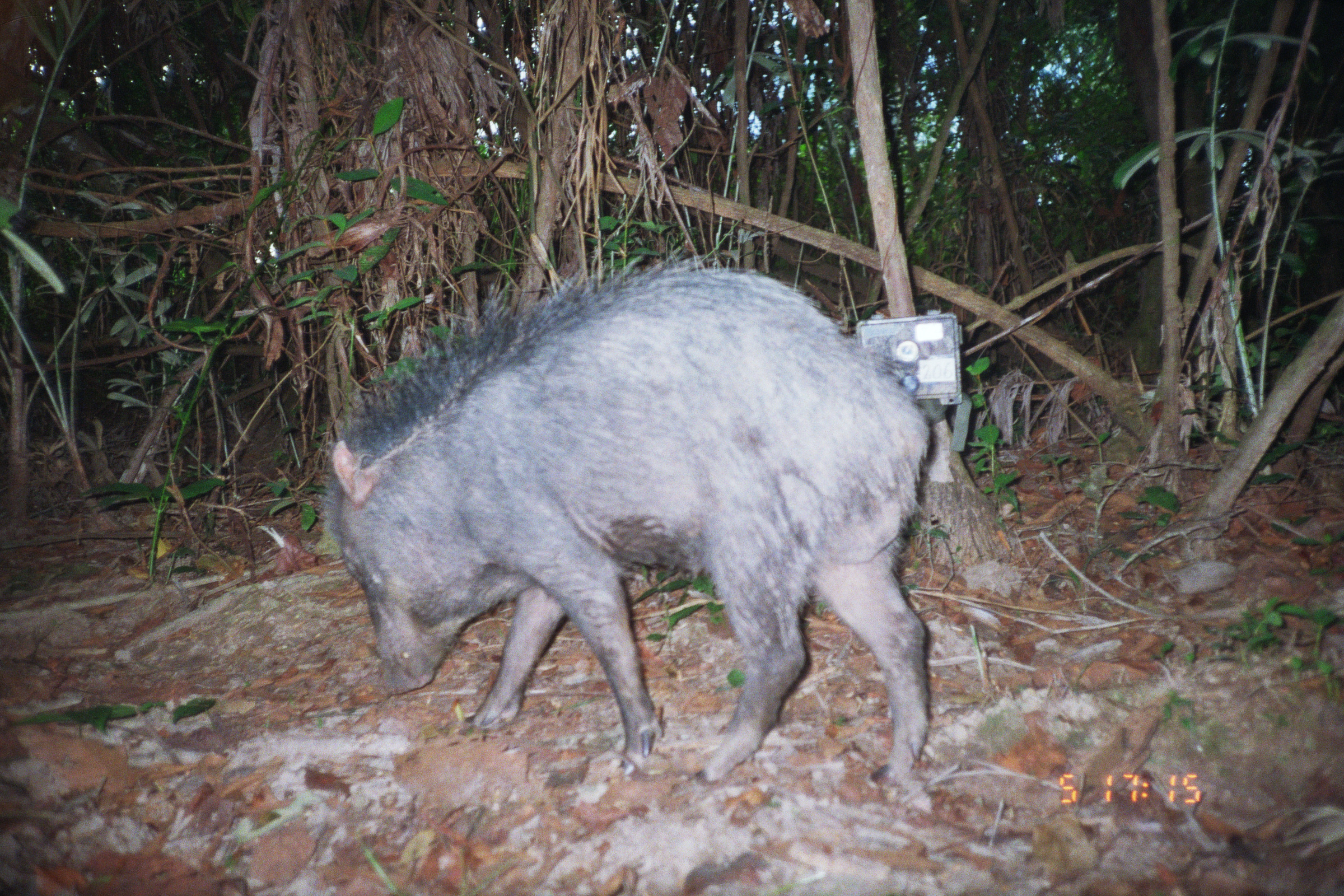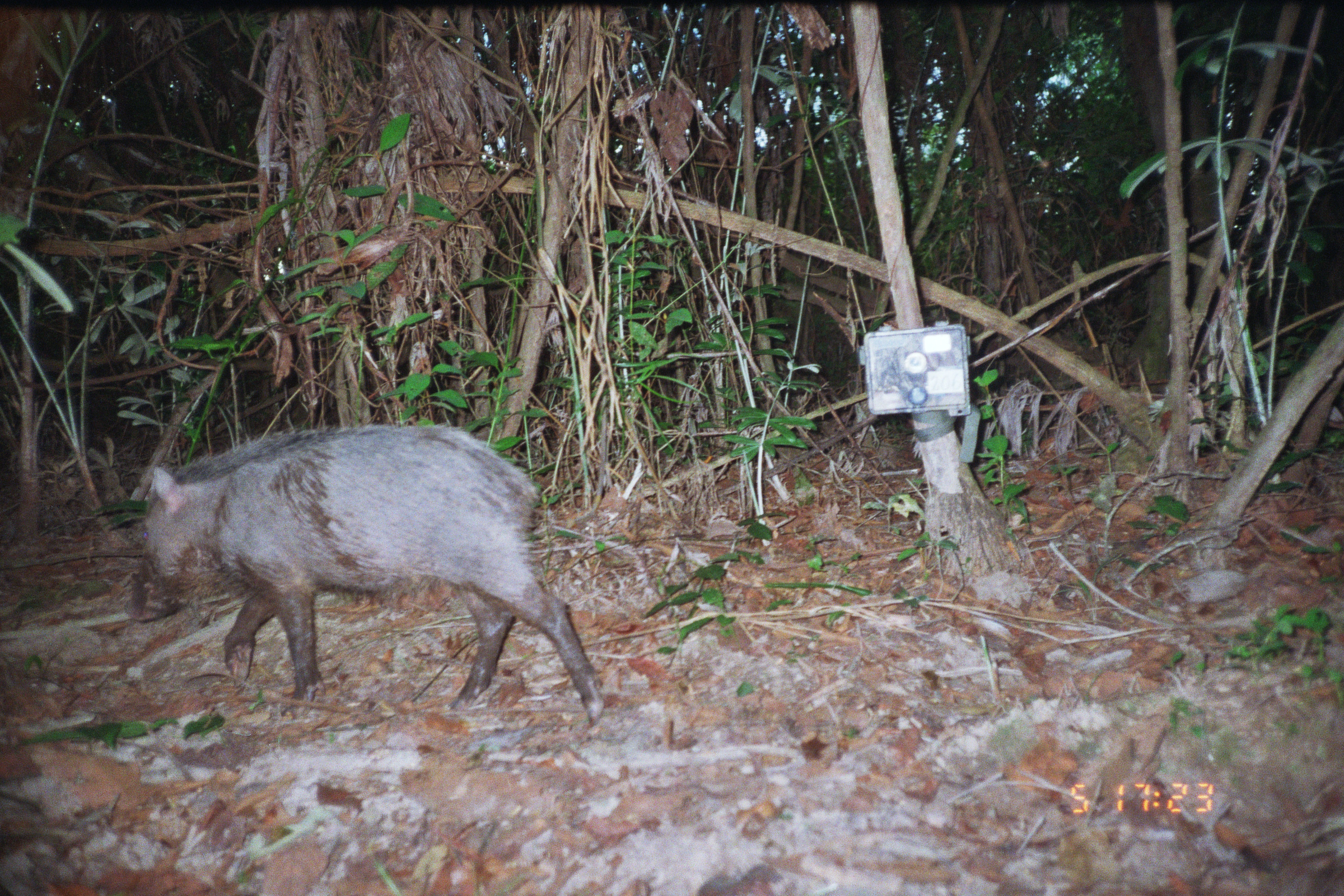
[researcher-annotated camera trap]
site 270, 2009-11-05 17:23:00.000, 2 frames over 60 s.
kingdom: Animalia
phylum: Chordata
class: Mammalia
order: Artiodactyla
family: Tayassuidae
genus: Tayassu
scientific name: Tayassu pecari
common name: white-lipped peccary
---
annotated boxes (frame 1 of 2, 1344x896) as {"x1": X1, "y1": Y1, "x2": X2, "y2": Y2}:
tayassu pecari: {"x1": 322, "y1": 256, "x2": 931, "y2": 787}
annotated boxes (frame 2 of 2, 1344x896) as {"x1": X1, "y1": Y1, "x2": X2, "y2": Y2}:
tayassu pecari: {"x1": 125, "y1": 420, "x2": 612, "y2": 732}